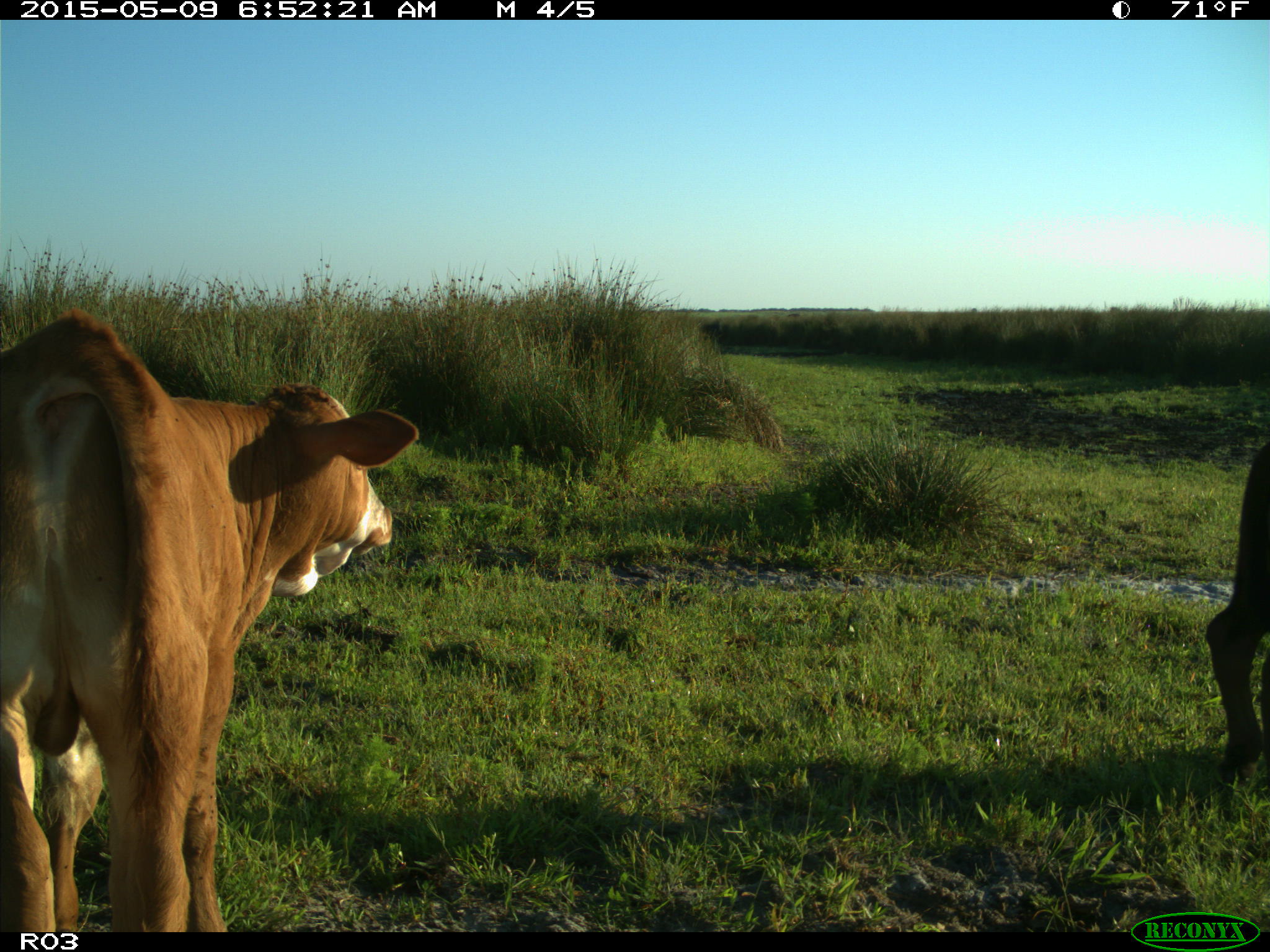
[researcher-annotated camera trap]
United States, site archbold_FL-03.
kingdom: Animalia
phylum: Chordata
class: Mammalia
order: Artiodactyla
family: Bovidae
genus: Bos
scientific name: Bos taurus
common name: domestic cow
Bos taurus (domestic cow).